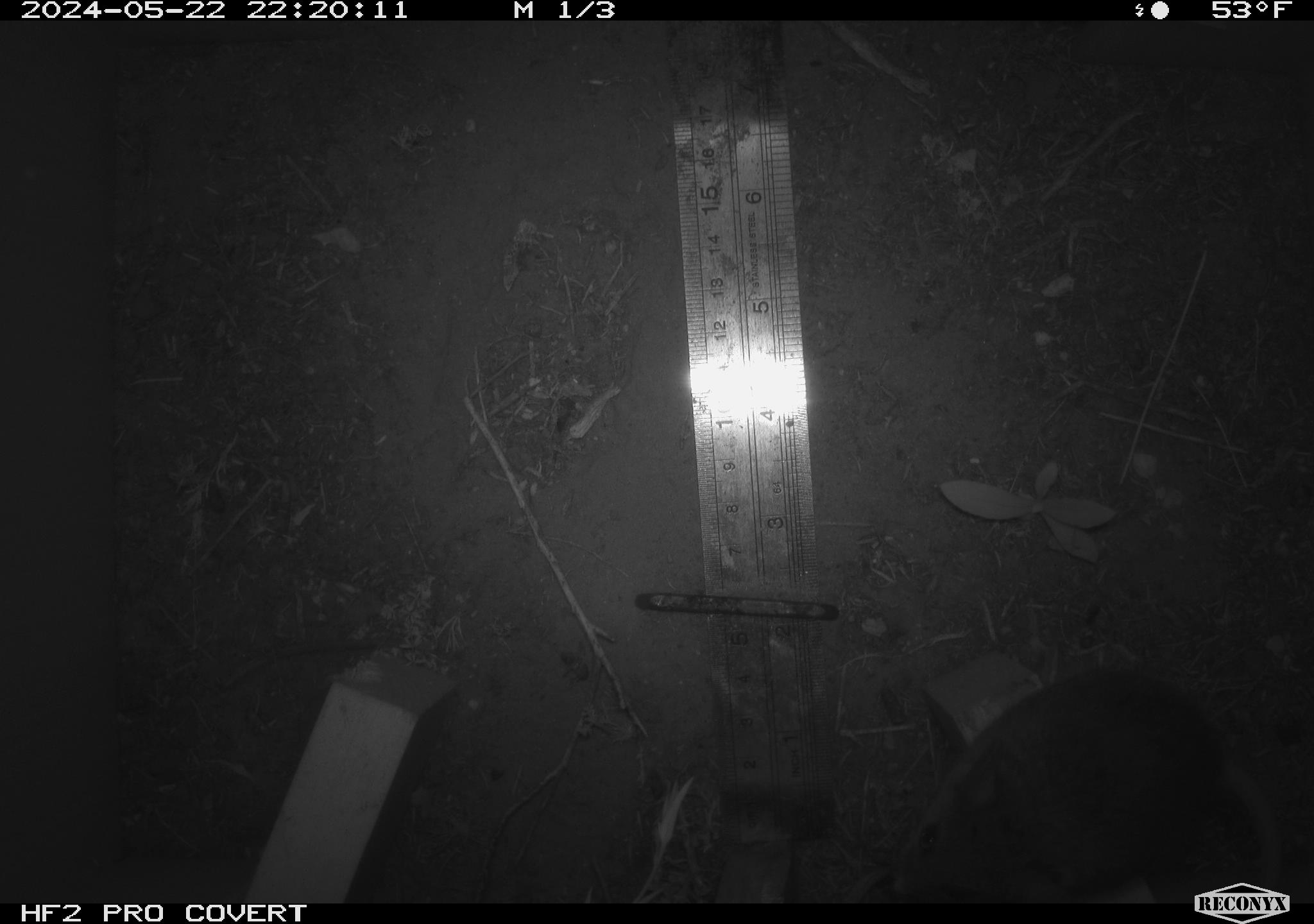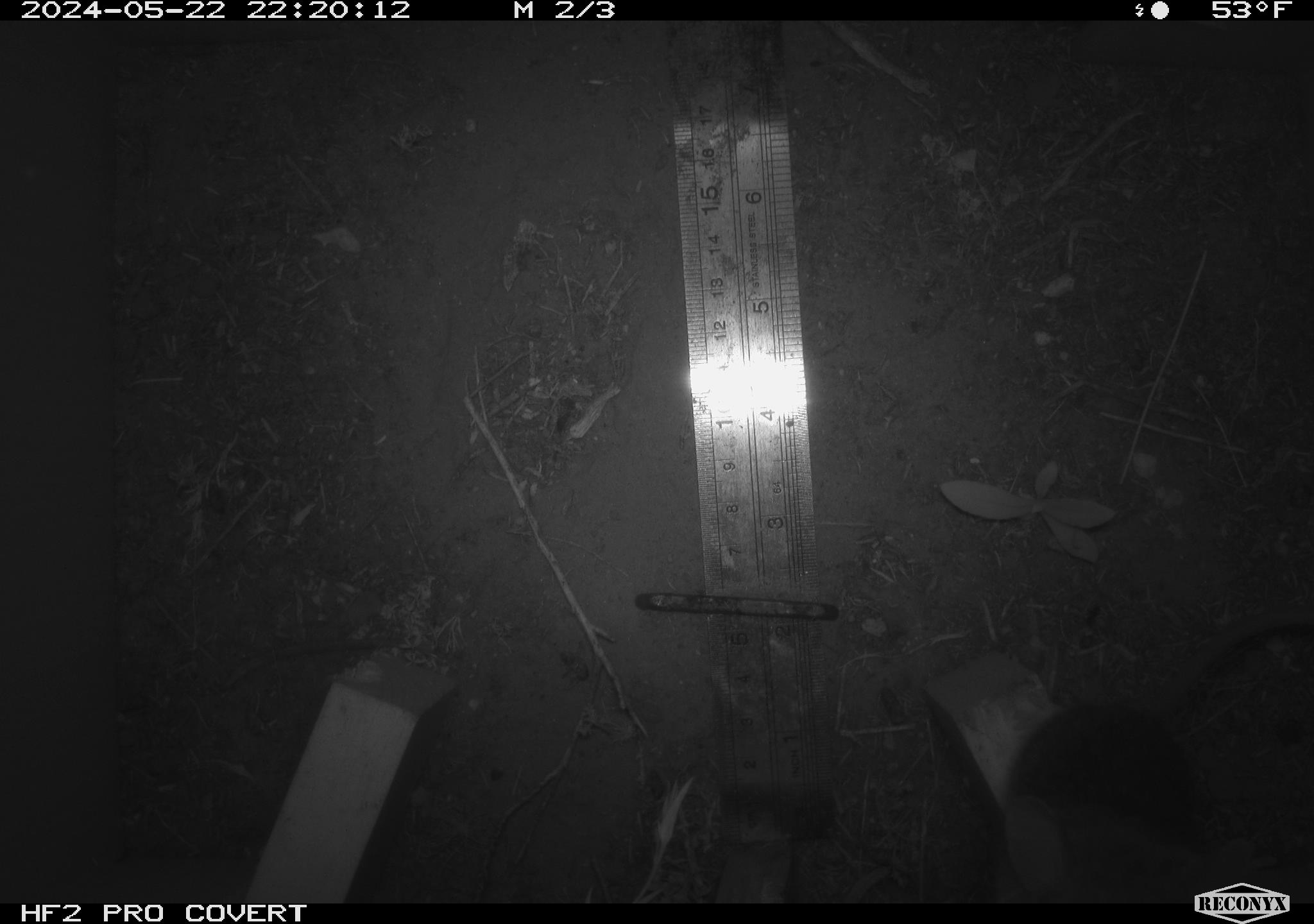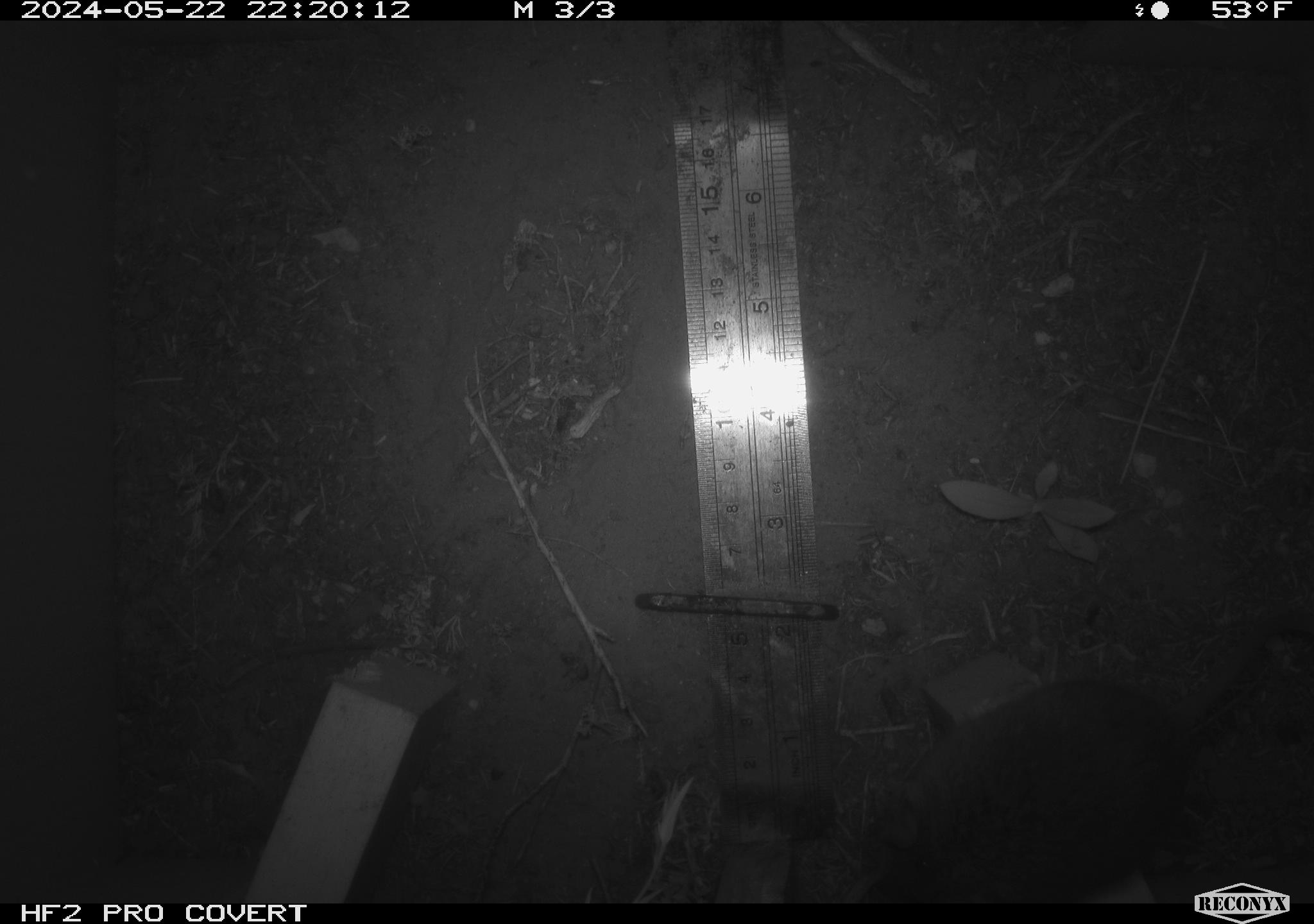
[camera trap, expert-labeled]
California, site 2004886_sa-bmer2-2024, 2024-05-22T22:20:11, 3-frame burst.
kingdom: Animalia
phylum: Chordata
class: Mammalia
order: Rodentia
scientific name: Rodentia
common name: mouse species